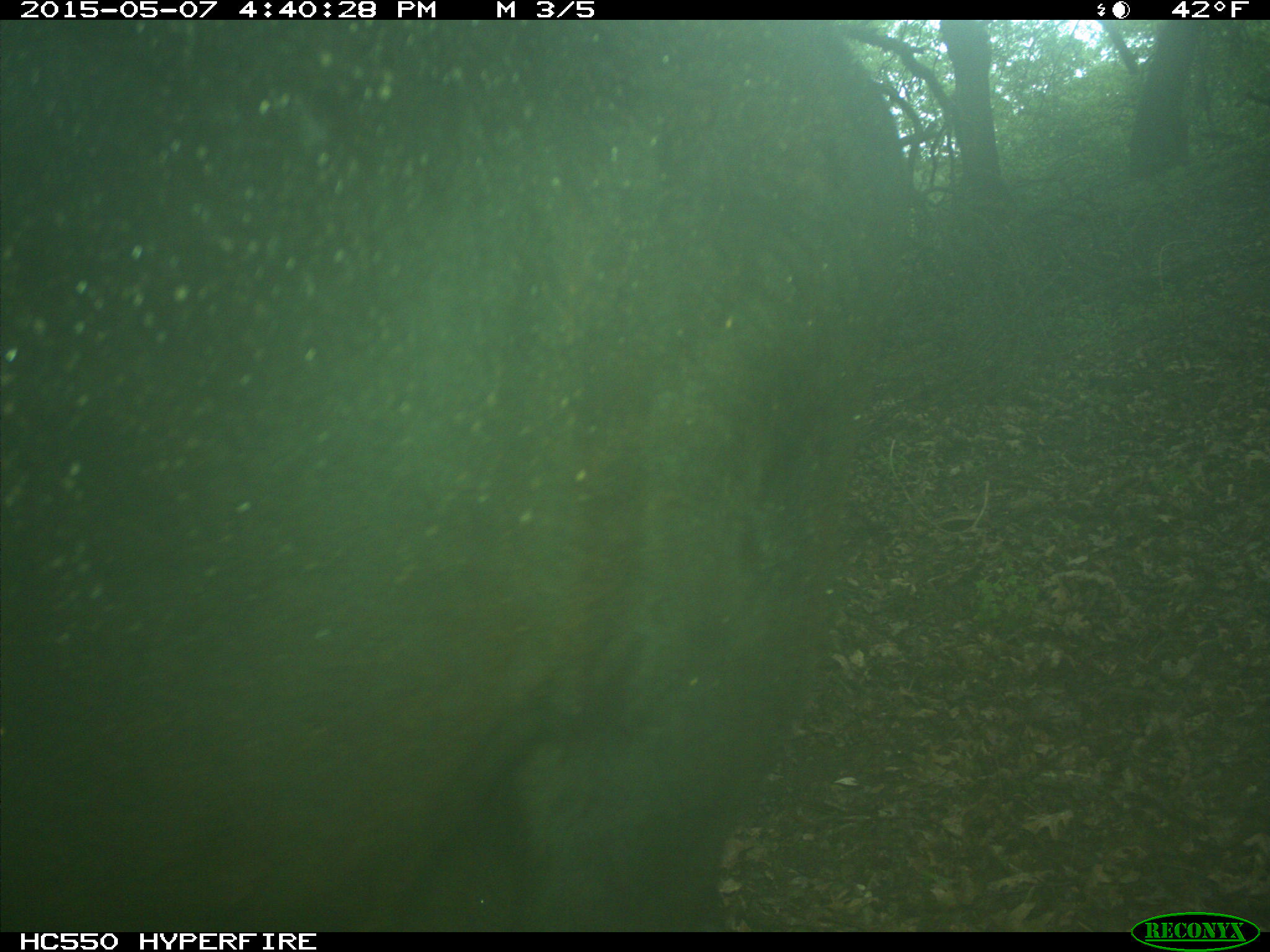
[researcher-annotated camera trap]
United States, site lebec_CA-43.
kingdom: Animalia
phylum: Chordata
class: Mammalia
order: Artiodactyla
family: Bovidae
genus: Bos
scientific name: Bos taurus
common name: domestic cow